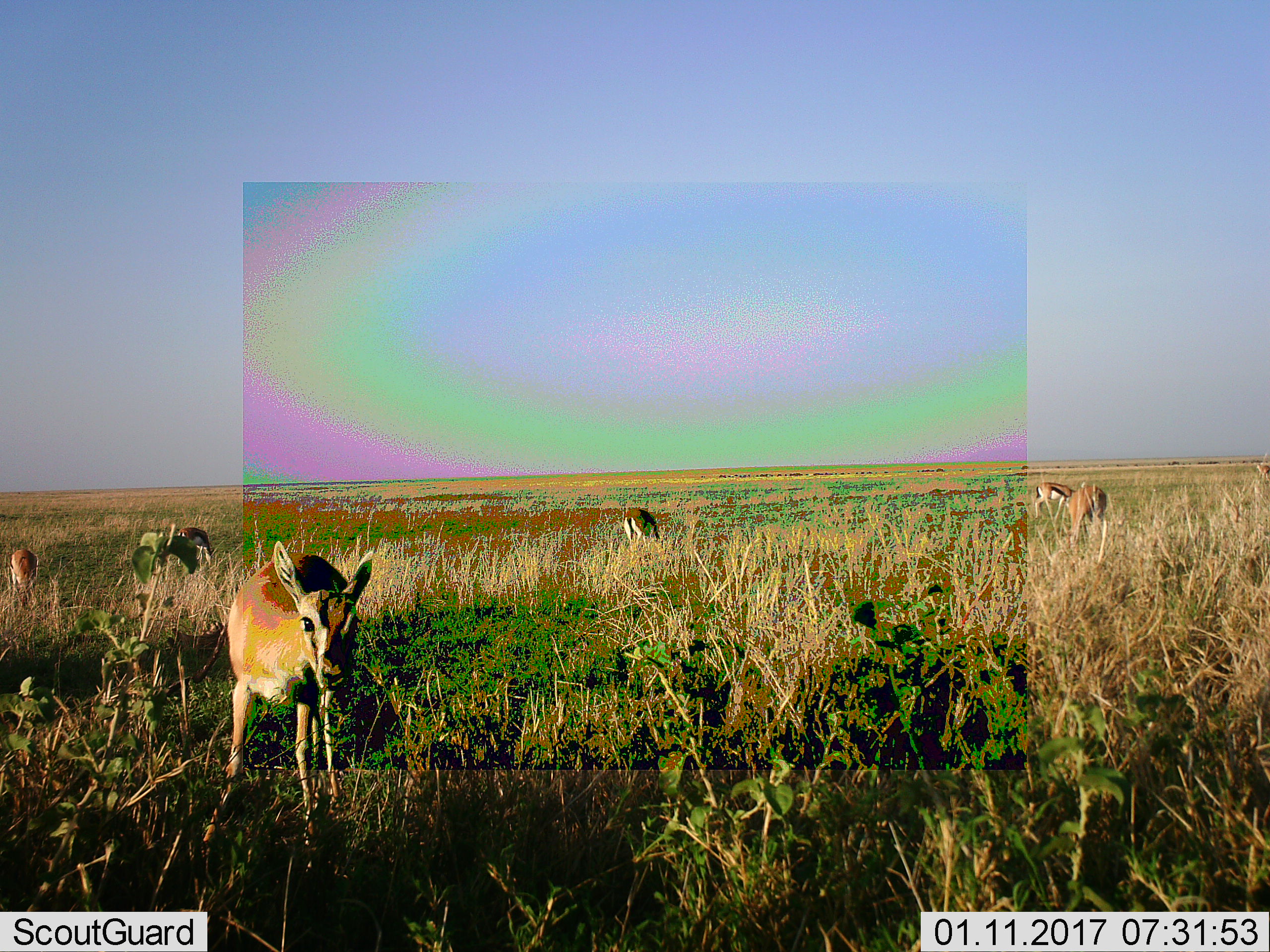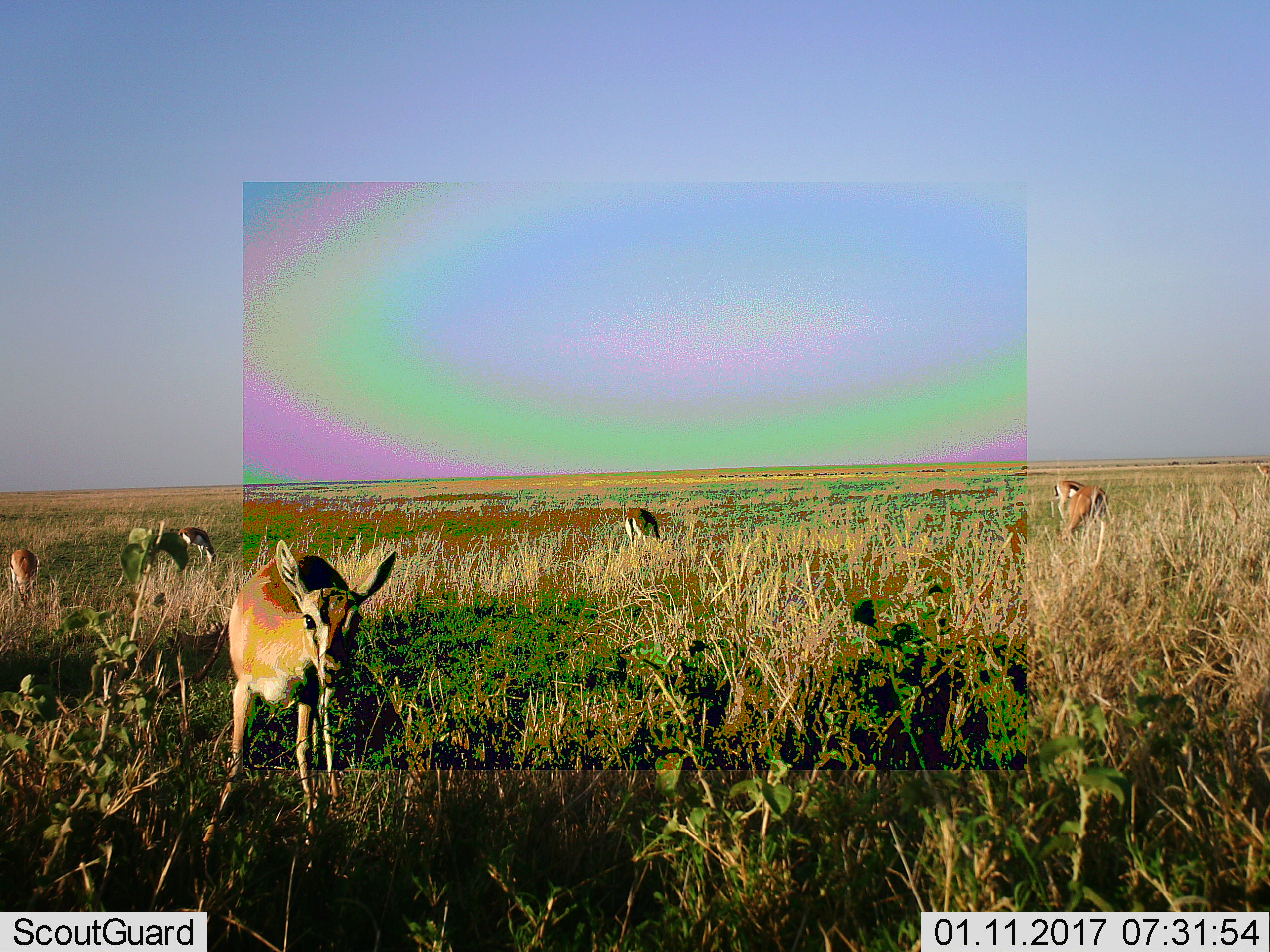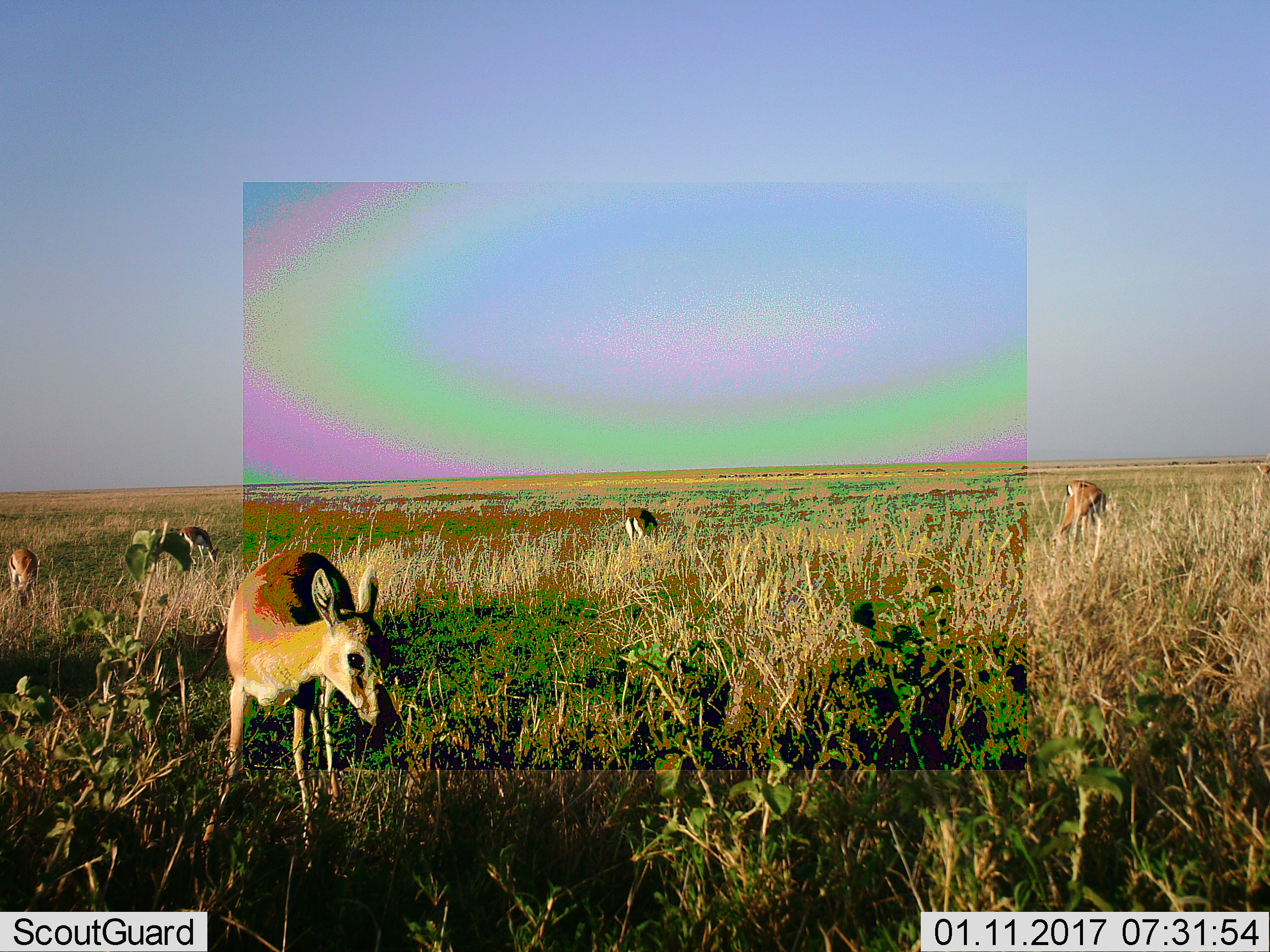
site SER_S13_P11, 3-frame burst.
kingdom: Animalia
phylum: Chordata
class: Mammalia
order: Artiodactyla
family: Bovidae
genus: Eudorcas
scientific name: Eudorcas thomsonii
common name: thomson's gazelle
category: gazellethomsons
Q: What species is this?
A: Gazellethomsons (thomson's gazelle) (Eudorcas thomsonii).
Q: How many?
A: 6.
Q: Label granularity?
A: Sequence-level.